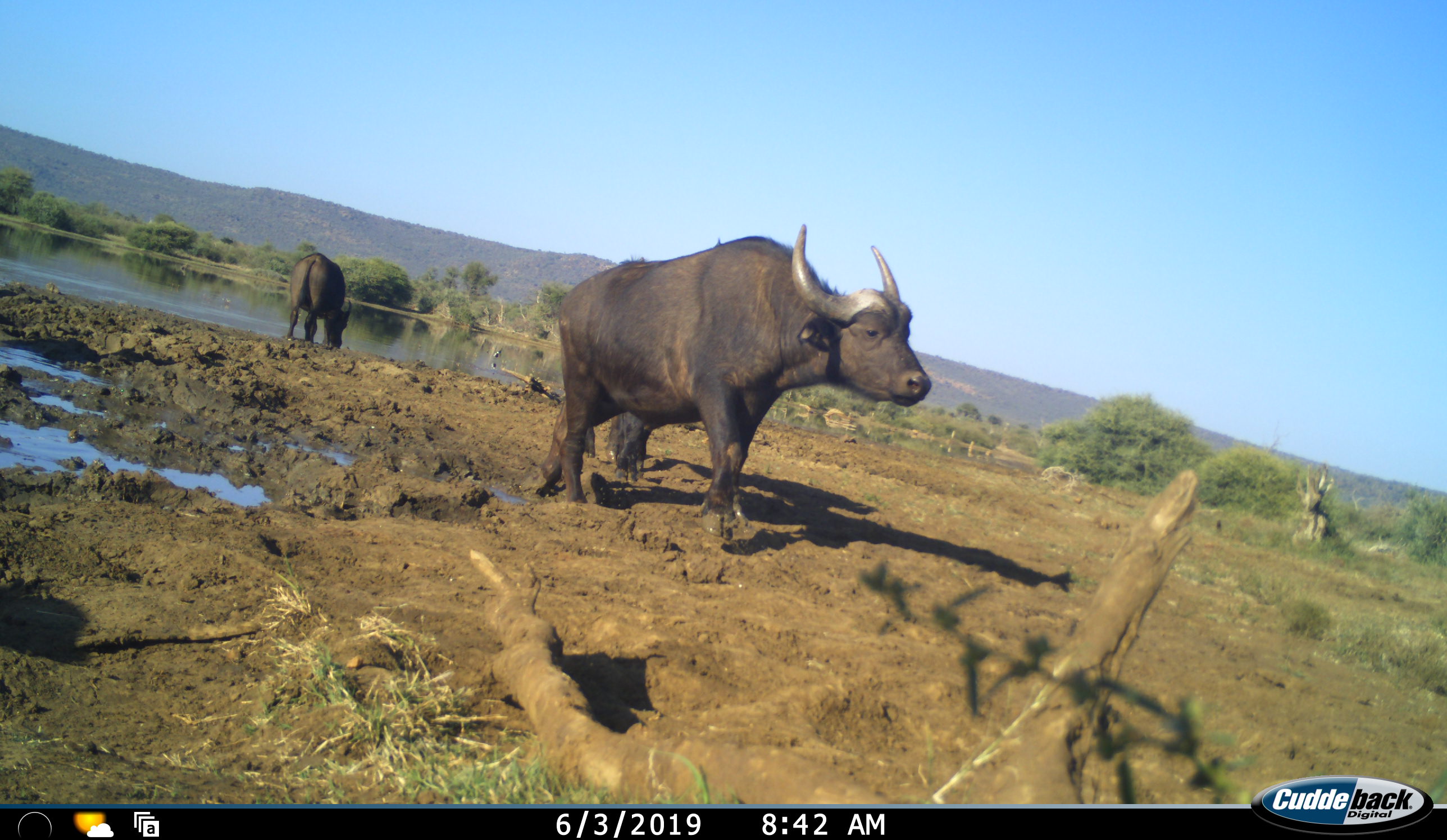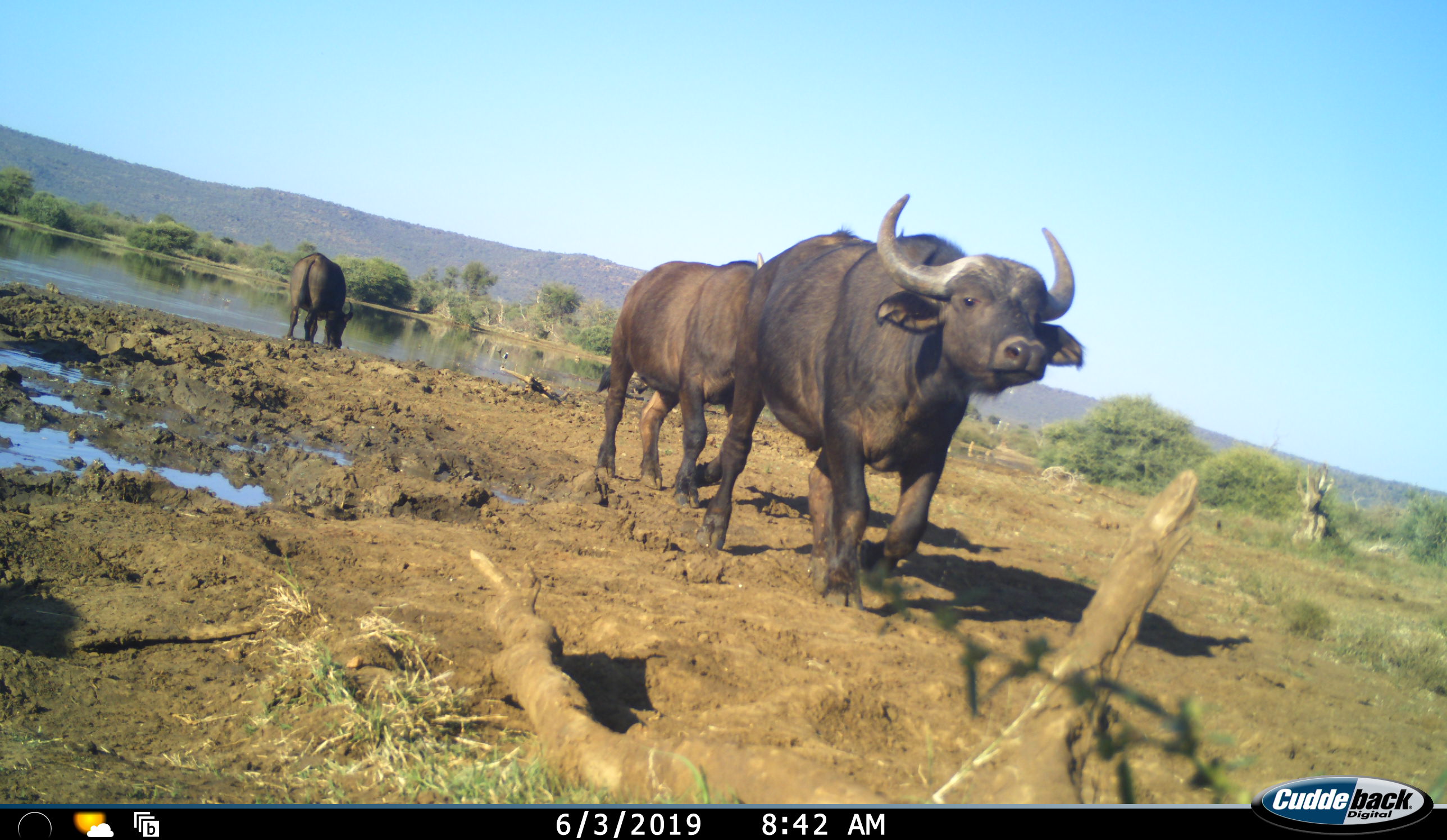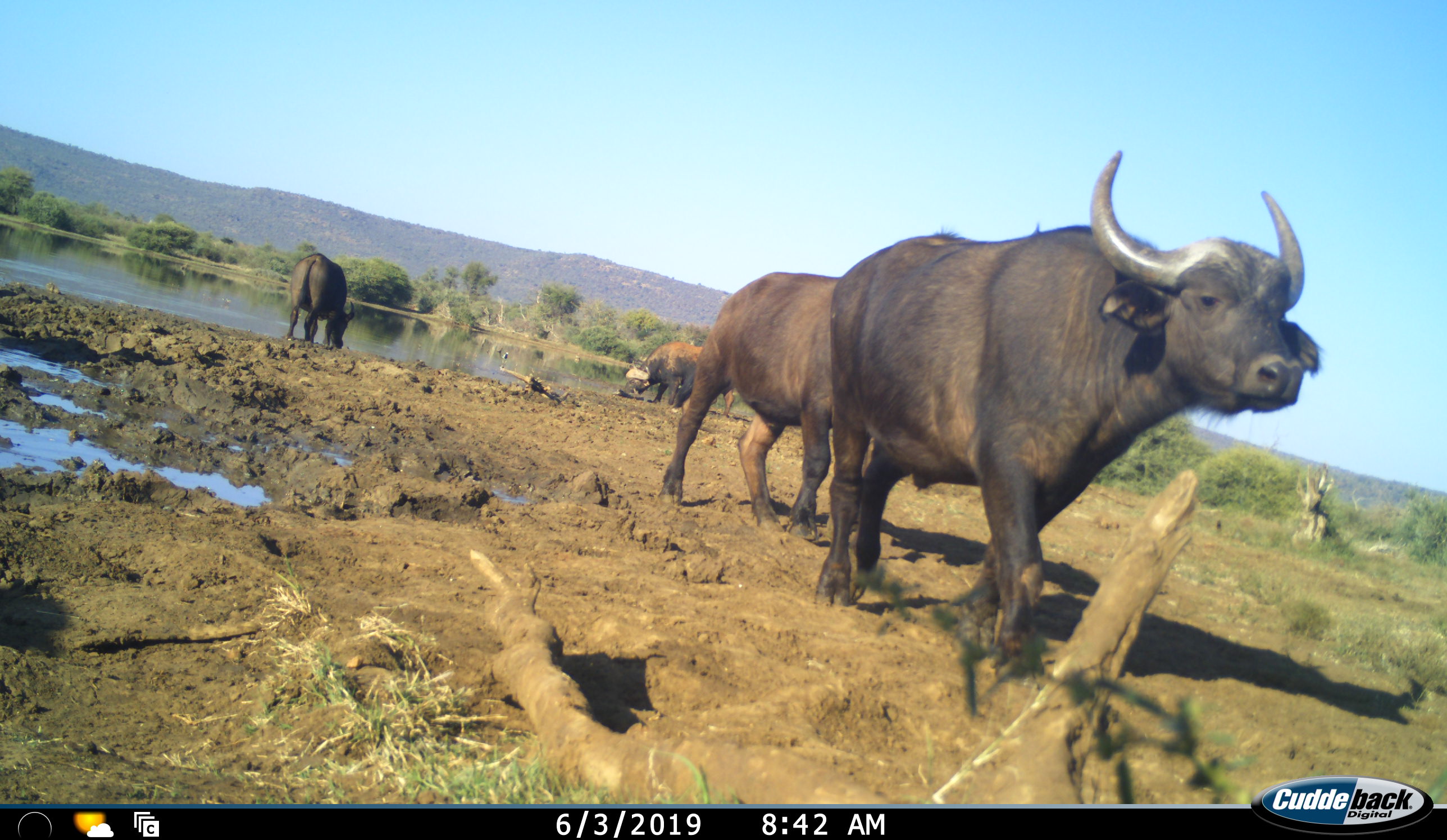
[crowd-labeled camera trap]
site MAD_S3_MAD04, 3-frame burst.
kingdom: Animalia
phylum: Chordata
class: Mammalia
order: Artiodactyla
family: Bovidae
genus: Syncerus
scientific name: Syncerus caffer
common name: african buffalo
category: buffalo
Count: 4.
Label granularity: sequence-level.